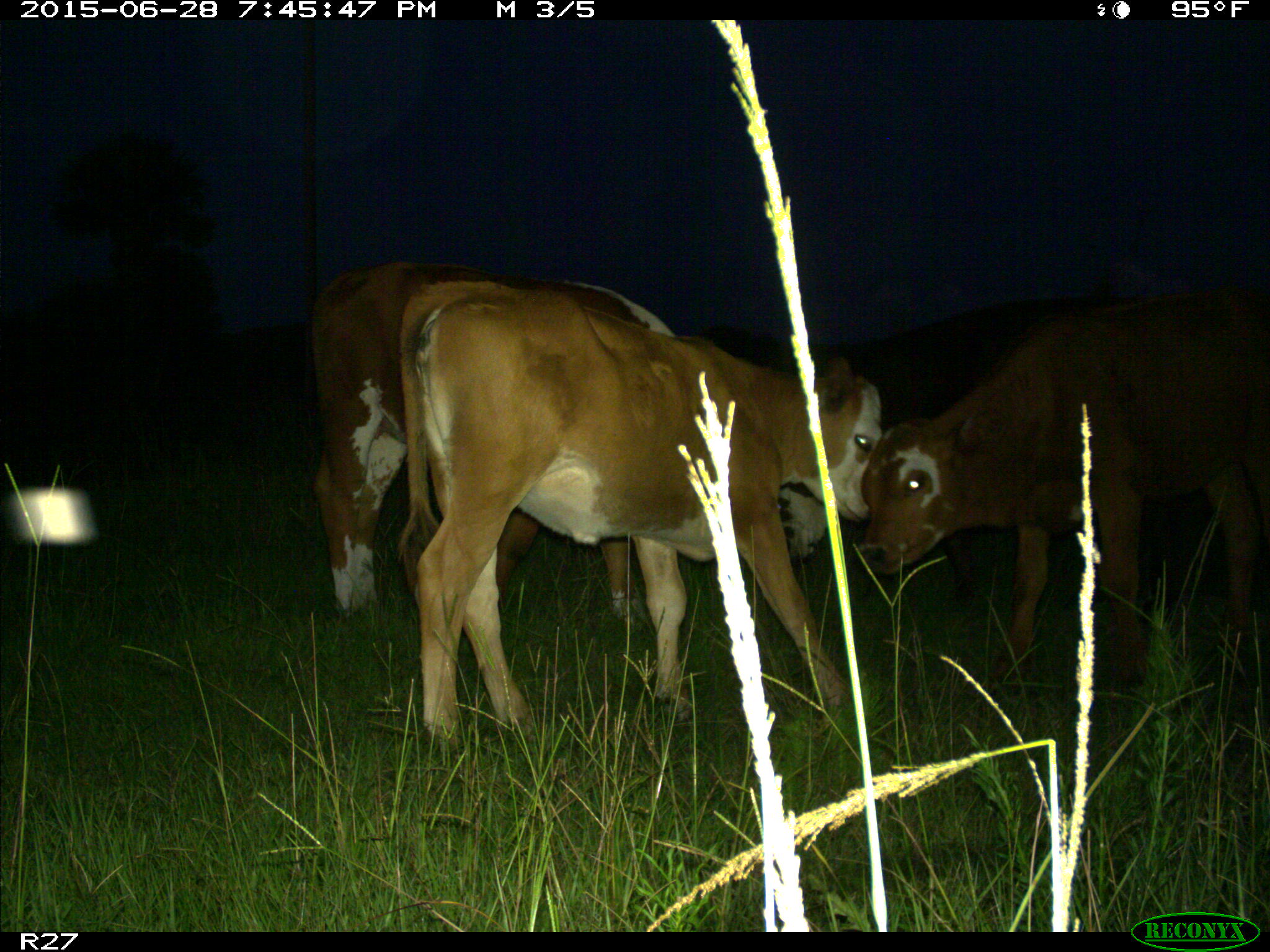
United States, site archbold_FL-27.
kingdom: Animalia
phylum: Chordata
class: Mammalia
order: Artiodactyla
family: Bovidae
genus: Bos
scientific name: Bos taurus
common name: domestic cow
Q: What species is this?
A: Bos taurus (domestic cow).